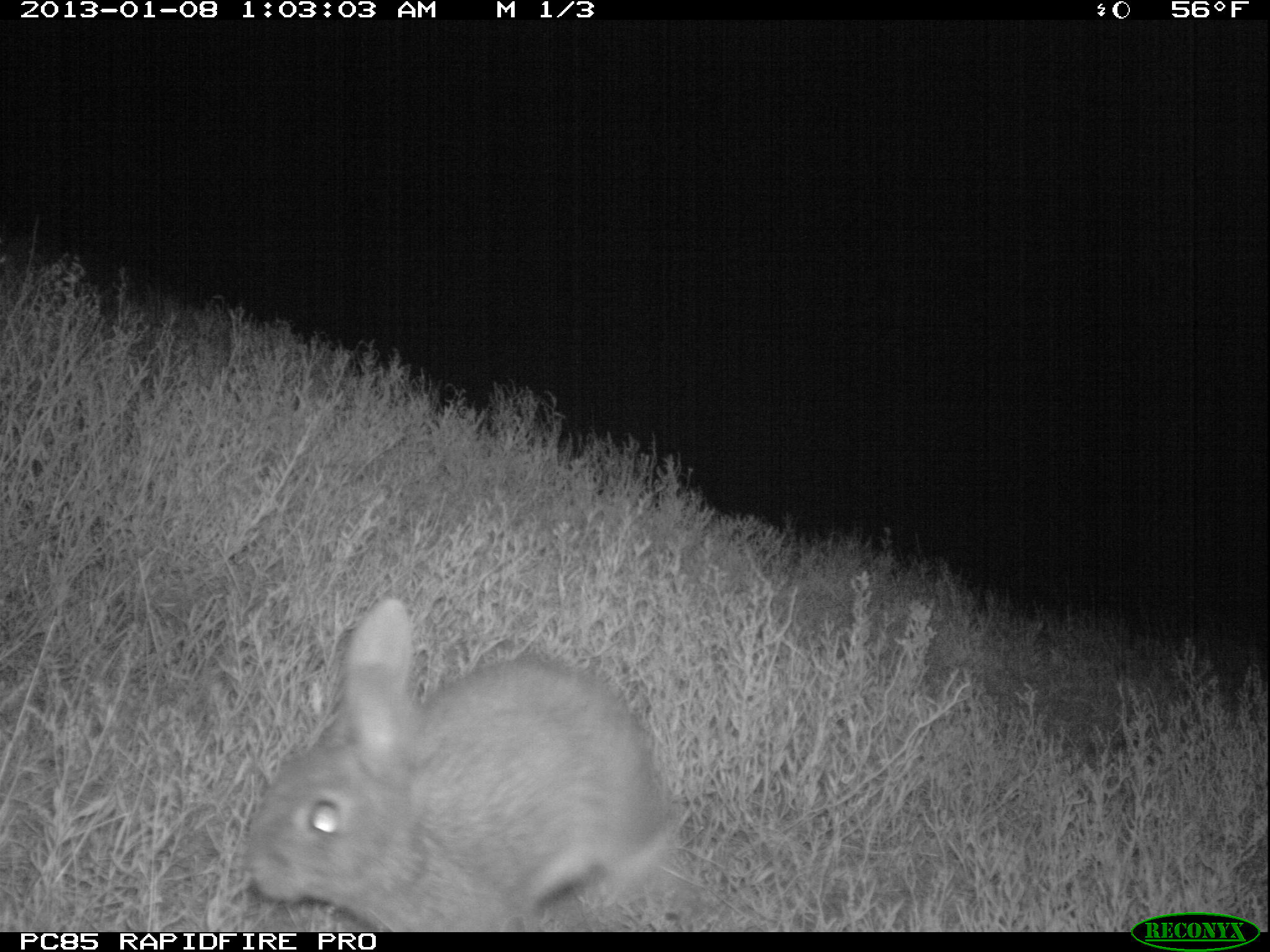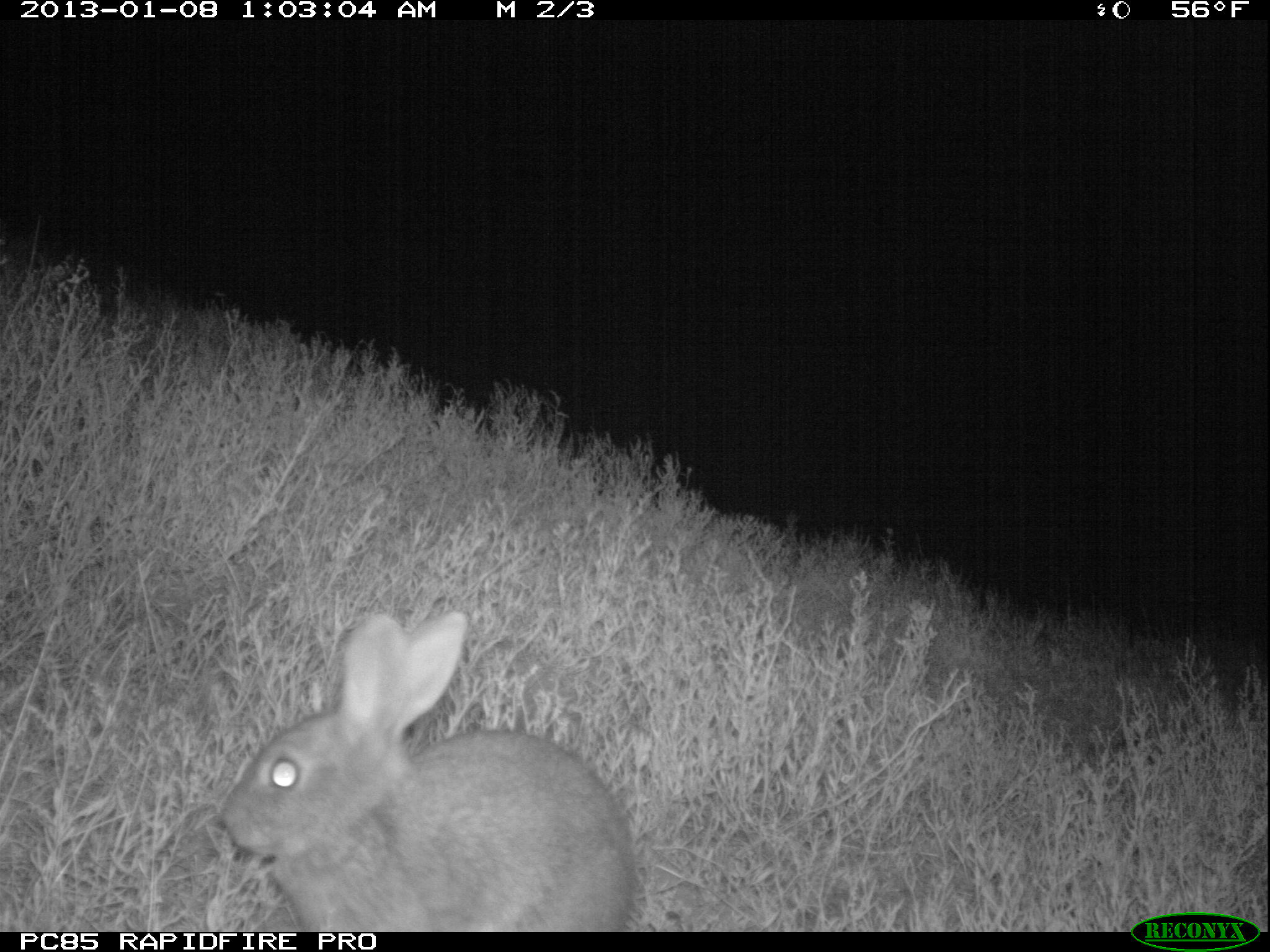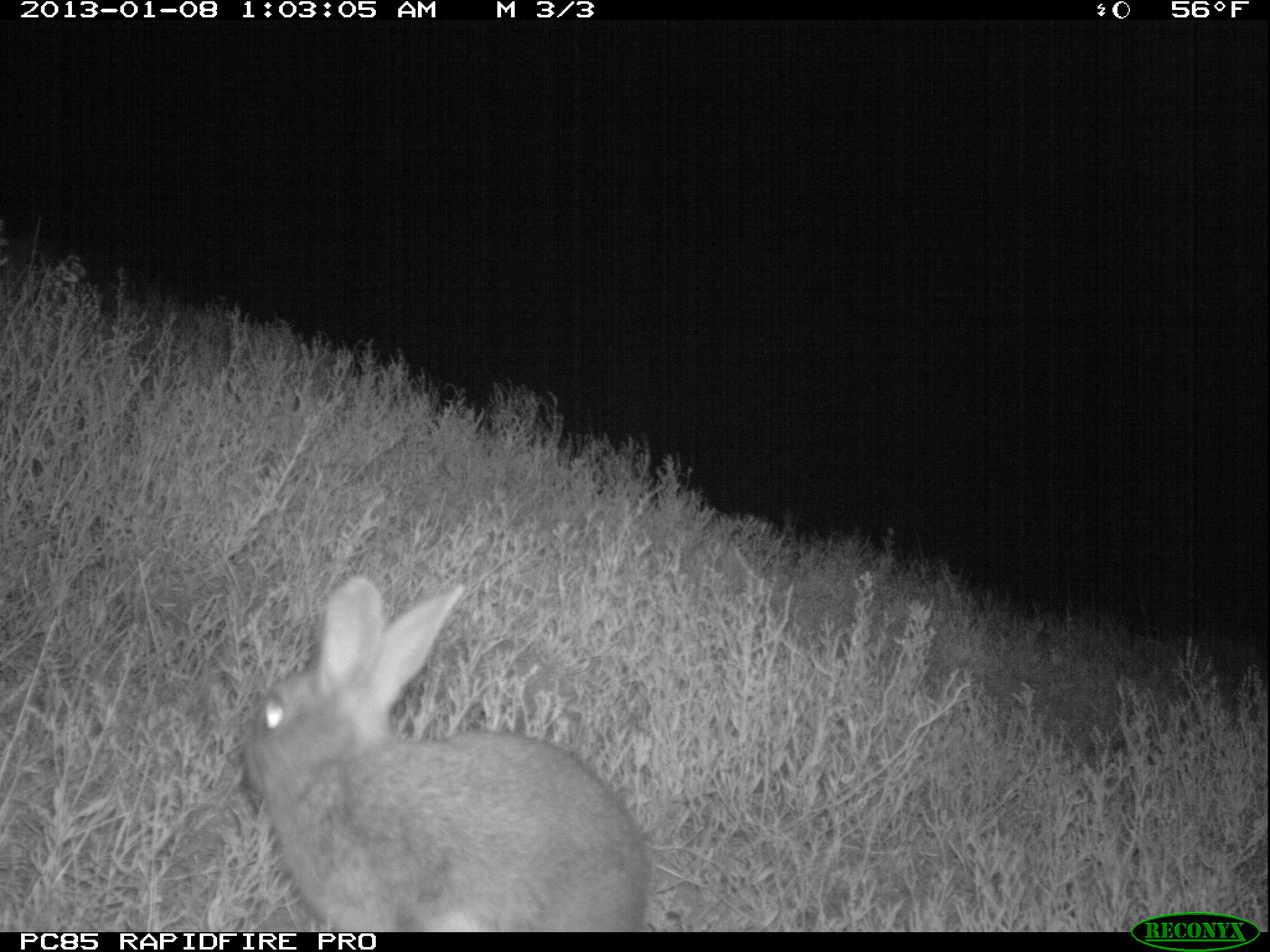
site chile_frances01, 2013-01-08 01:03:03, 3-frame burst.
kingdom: Animalia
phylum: Chordata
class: Mammalia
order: Lagomorpha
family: Leporidae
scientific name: Leporidae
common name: rabbits and hares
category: rabbit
Rabbit (rabbits and hares) (Leporidae).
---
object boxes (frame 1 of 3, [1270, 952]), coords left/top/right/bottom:
rabbit: 237/599/685/928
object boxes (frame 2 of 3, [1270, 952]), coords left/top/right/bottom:
rabbit: 213/607/636/930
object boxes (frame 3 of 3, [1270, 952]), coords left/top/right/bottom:
rabbit: 239/575/652/933